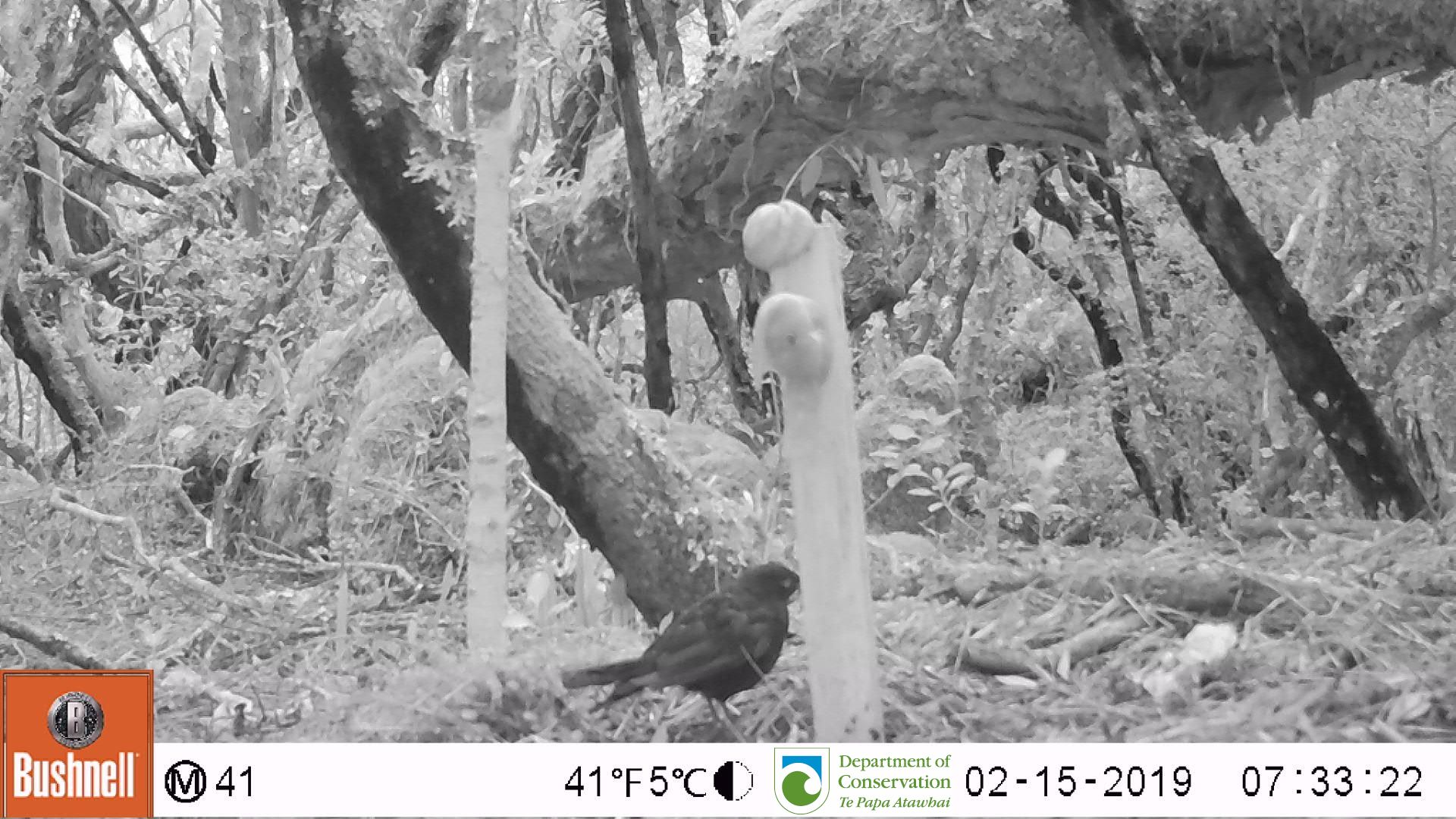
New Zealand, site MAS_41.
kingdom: Animalia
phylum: Chordata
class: Aves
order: Passeriformes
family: Turdidae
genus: Turdus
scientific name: Turdus merula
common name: eurasian blackbird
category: blackbird